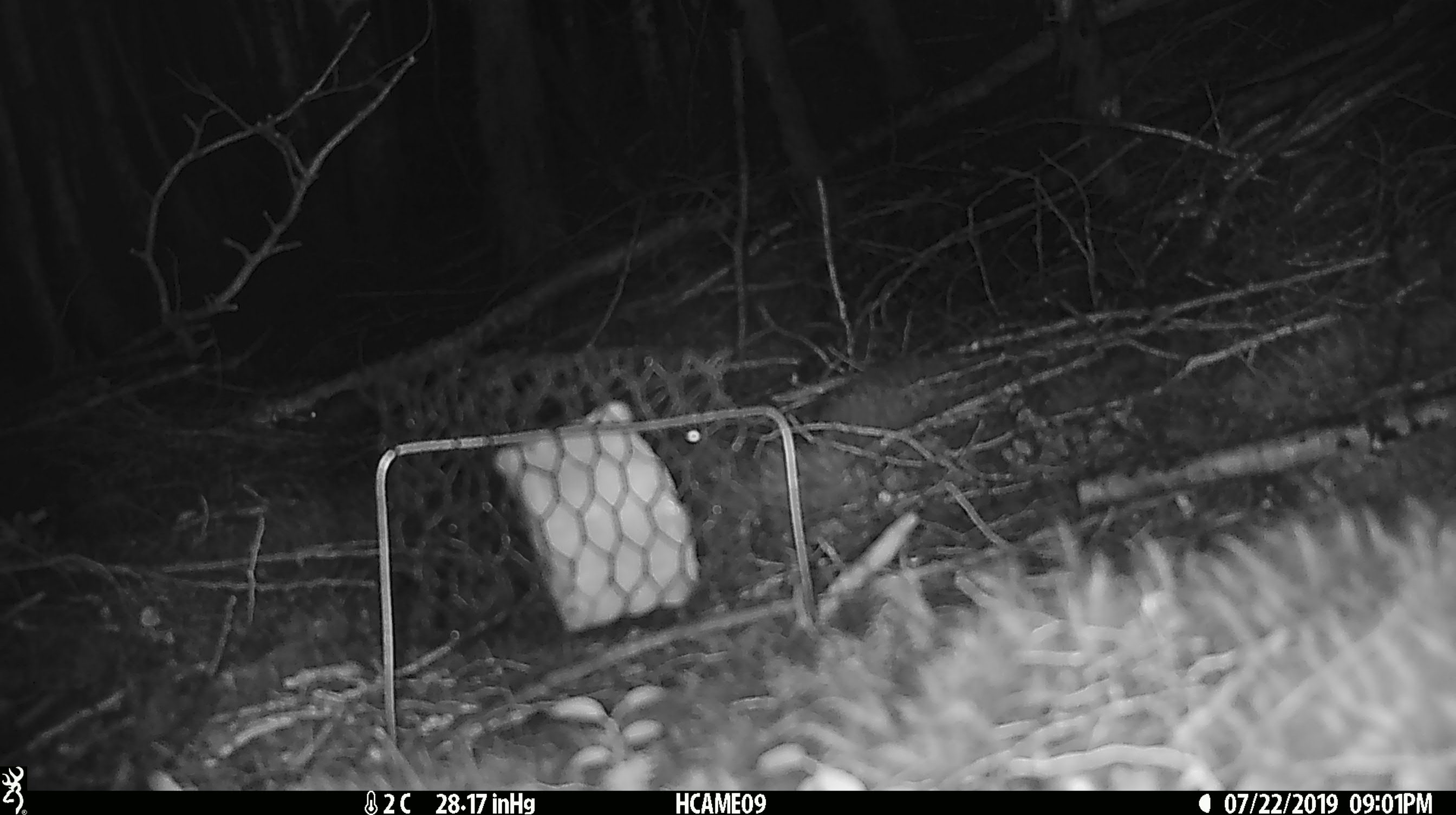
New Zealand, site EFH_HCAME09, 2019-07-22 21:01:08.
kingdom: Animalia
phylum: Chordata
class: Mammalia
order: Rodentia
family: Muridae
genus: Mus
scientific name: Mus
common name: mouse